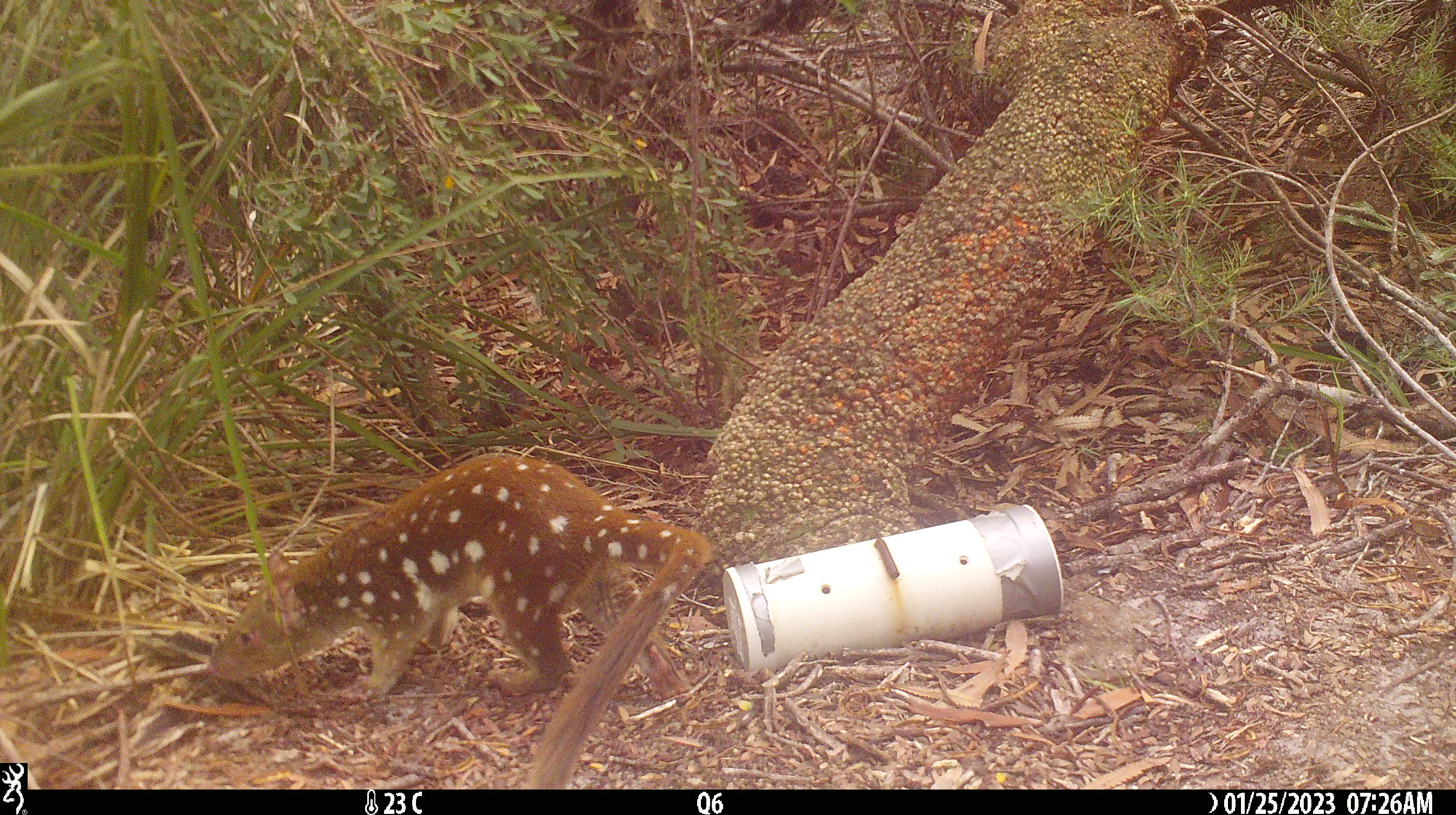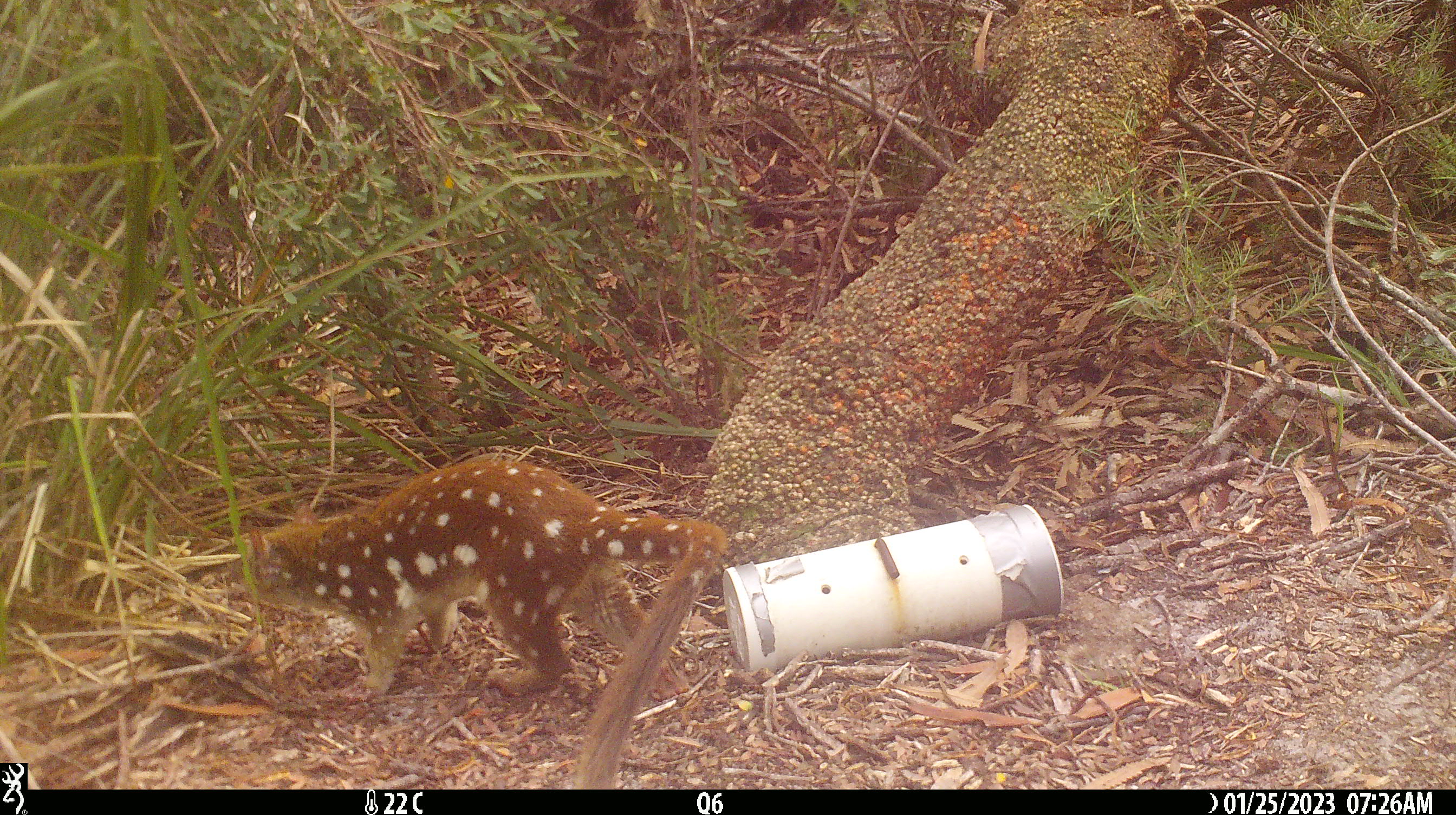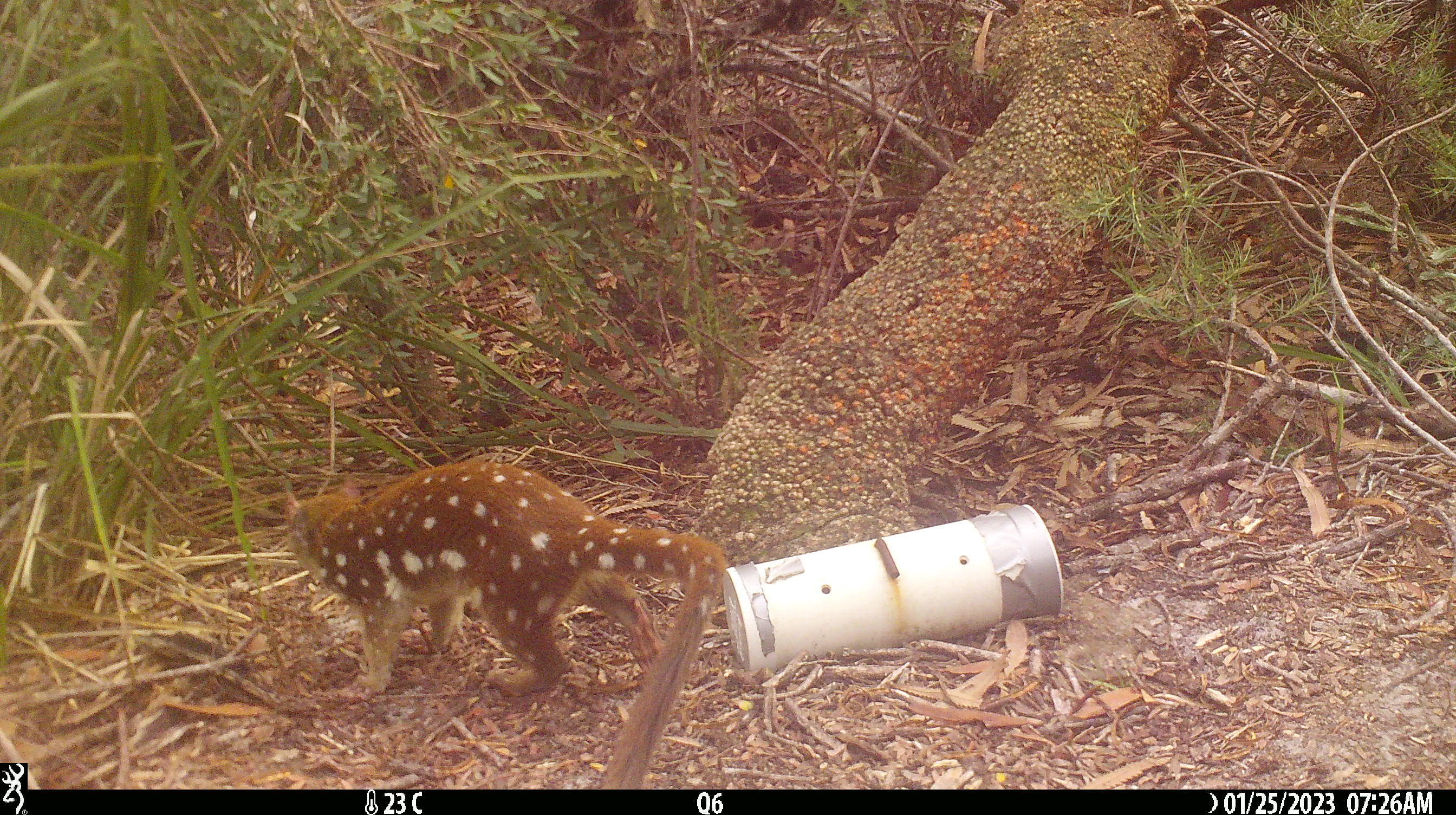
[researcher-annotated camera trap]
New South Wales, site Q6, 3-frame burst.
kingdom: Animalia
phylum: Chordata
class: Mammalia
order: Dasyuromorphia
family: Dasyuridae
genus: Dasyurus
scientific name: Dasyurus maculatus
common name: spotted-tailed quoll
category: quoll